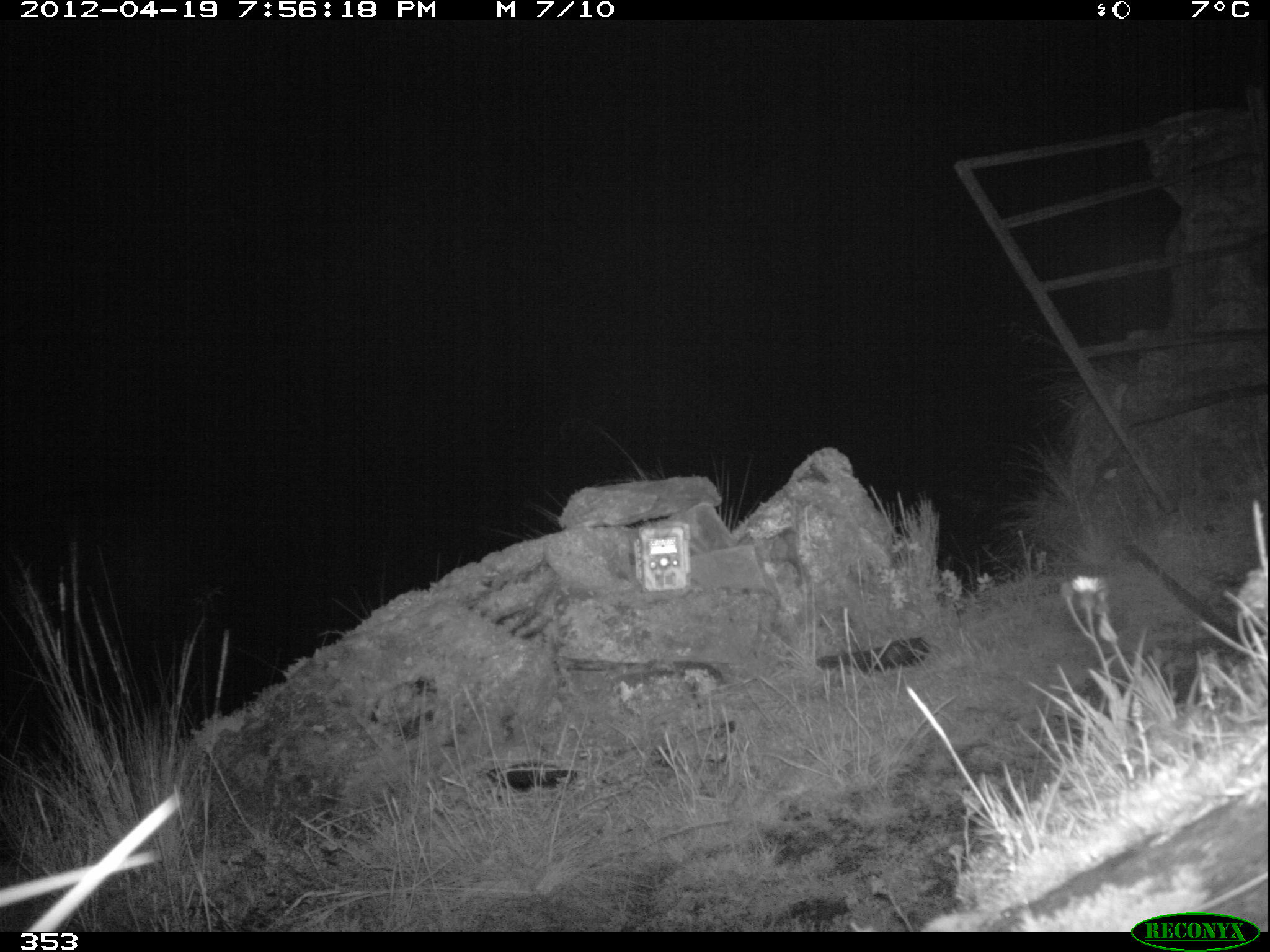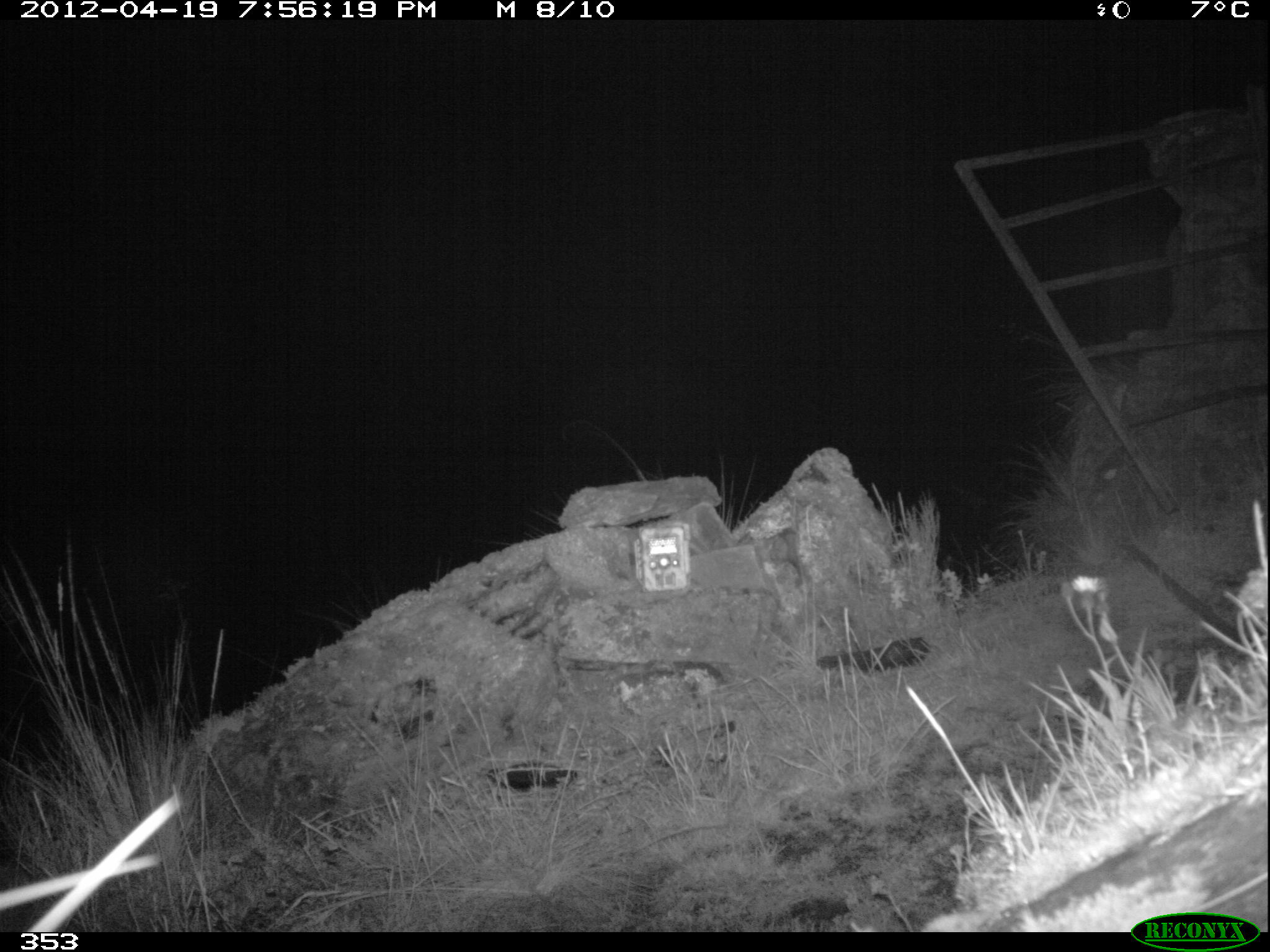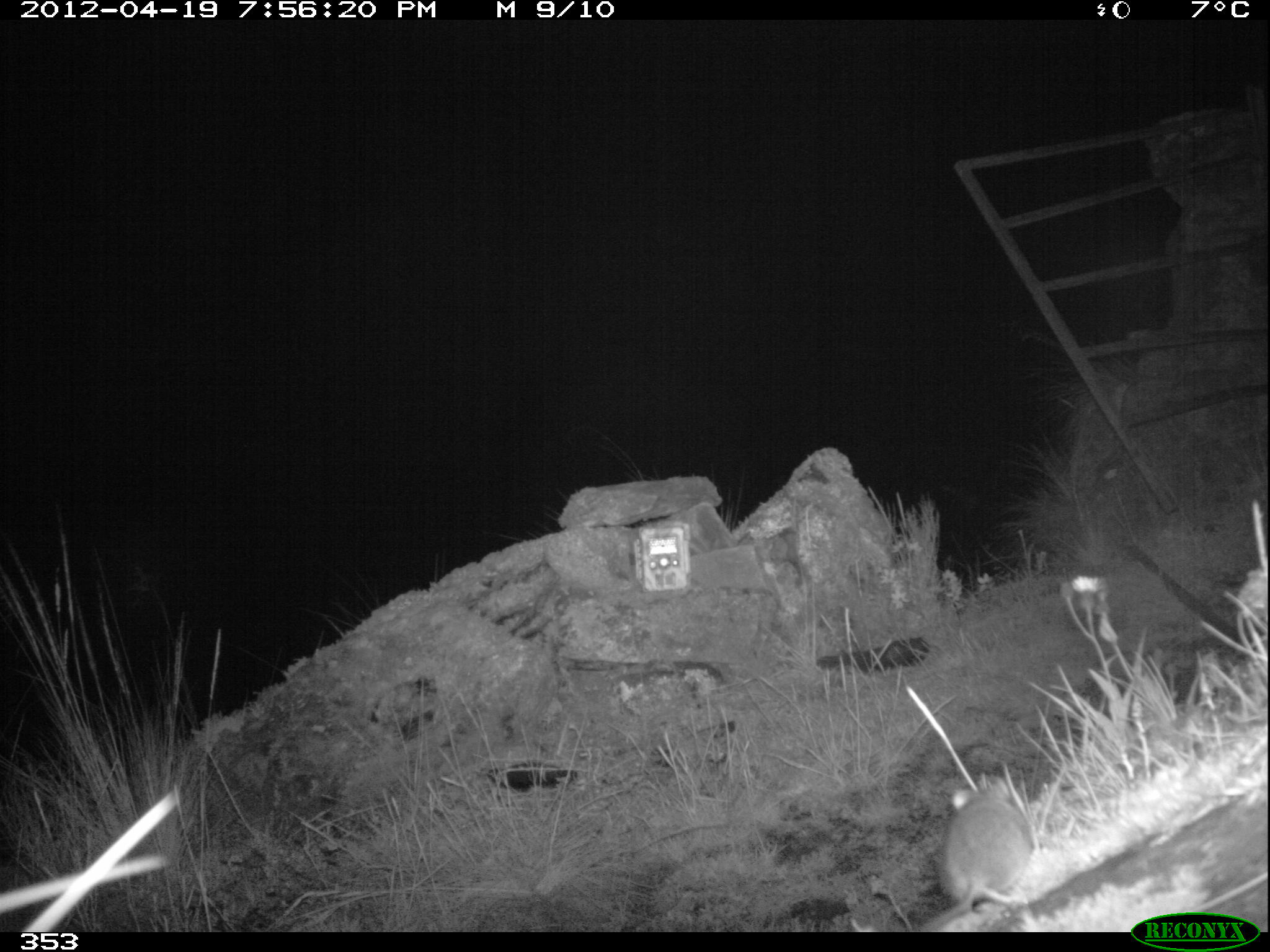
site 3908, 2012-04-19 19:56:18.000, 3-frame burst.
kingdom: Animalia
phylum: Chordata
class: Mammalia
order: Rodentia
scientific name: Rodentia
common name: rodents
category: unknown rodent